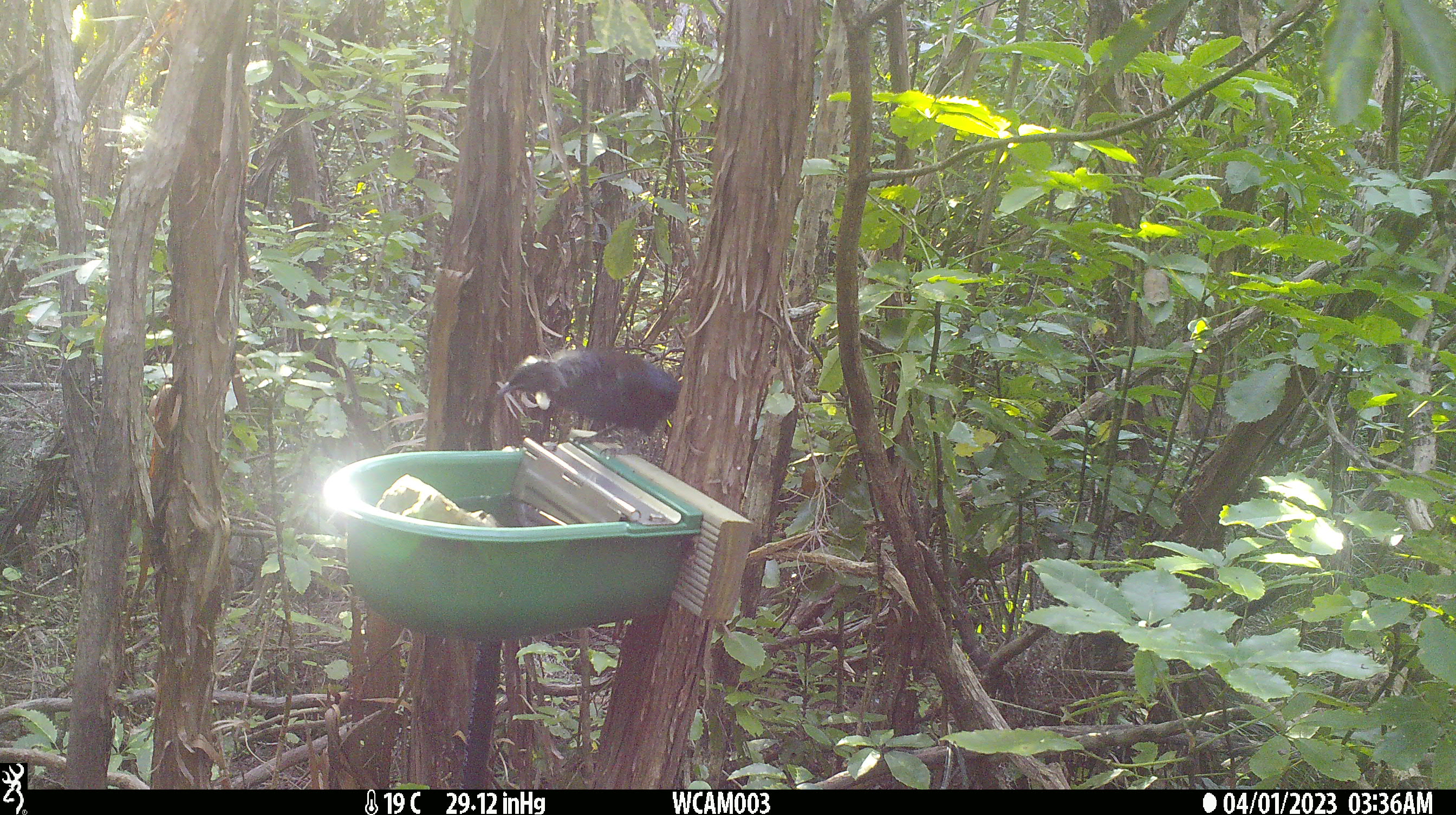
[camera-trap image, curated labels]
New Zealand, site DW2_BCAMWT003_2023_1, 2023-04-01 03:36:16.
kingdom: Animalia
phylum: Chordata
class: Aves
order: Passeriformes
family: Meliphagidae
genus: Prosthemadera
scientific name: Prosthemadera novaeseelandiae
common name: tui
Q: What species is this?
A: Tui (Prosthemadera novaeseelandiae).